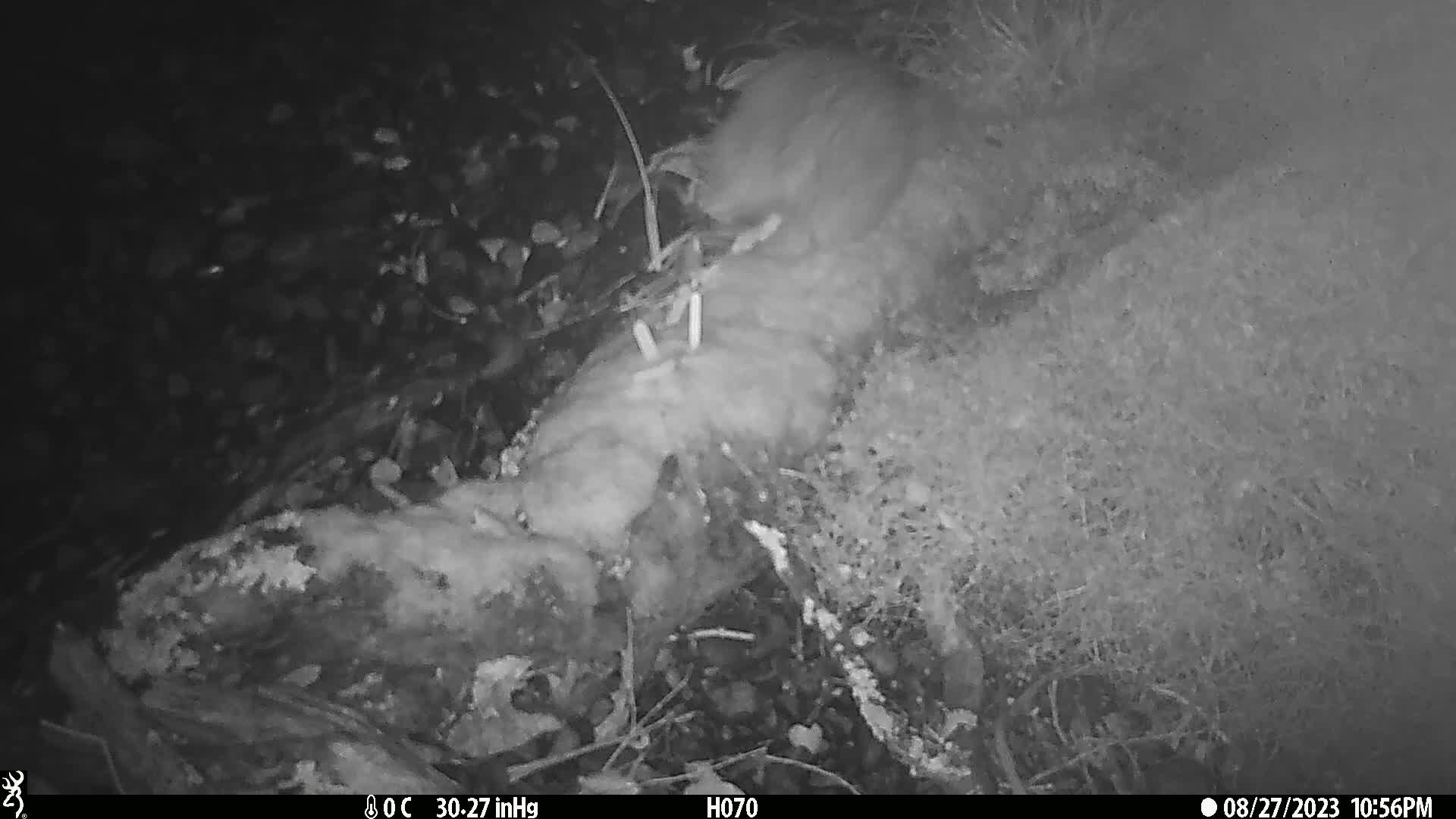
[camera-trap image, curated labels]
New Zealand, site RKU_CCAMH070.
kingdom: Animalia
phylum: Chordata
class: Aves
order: Apterygiformes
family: Apterygidae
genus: Apteryx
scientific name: Apteryx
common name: kiwi